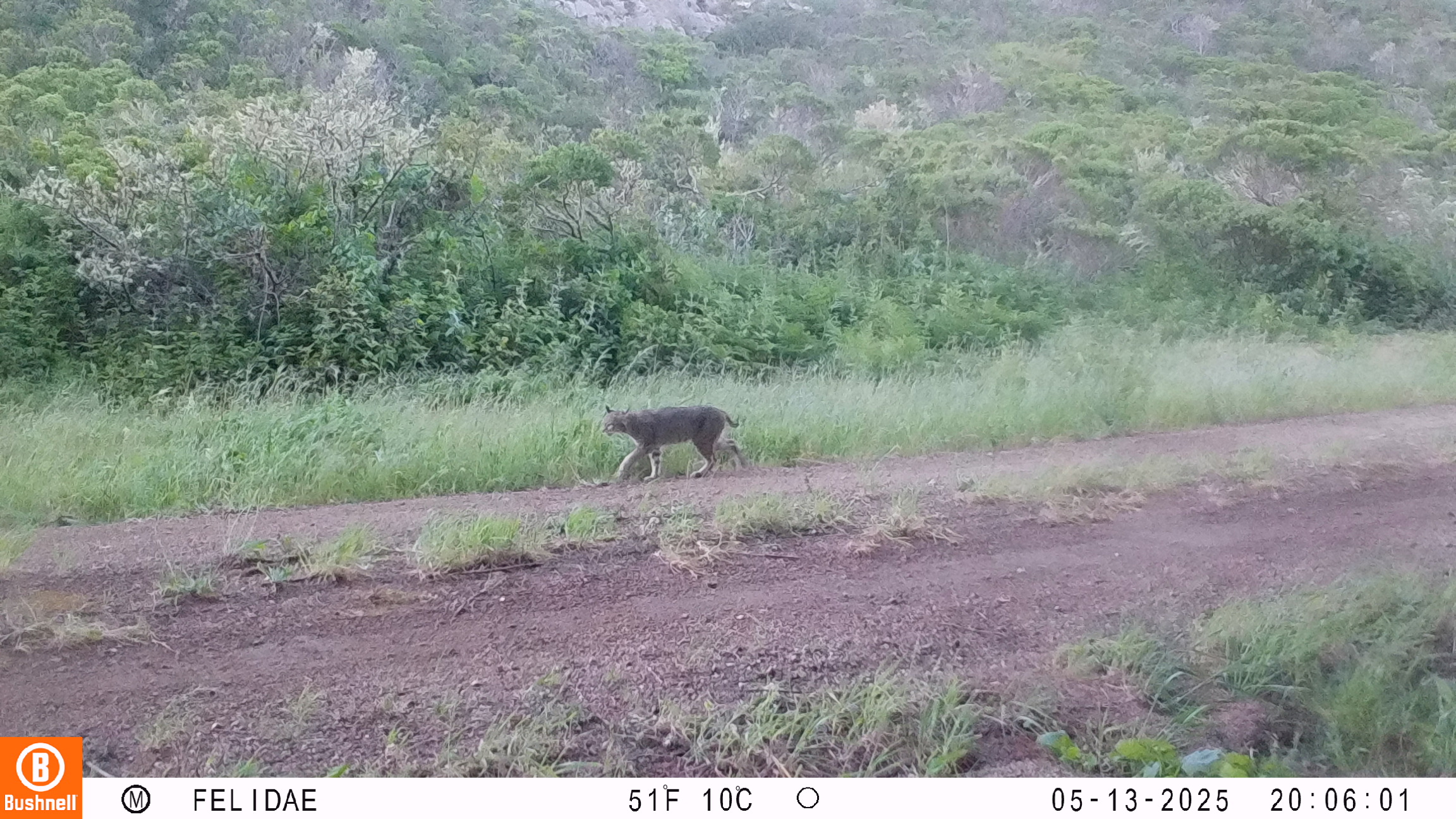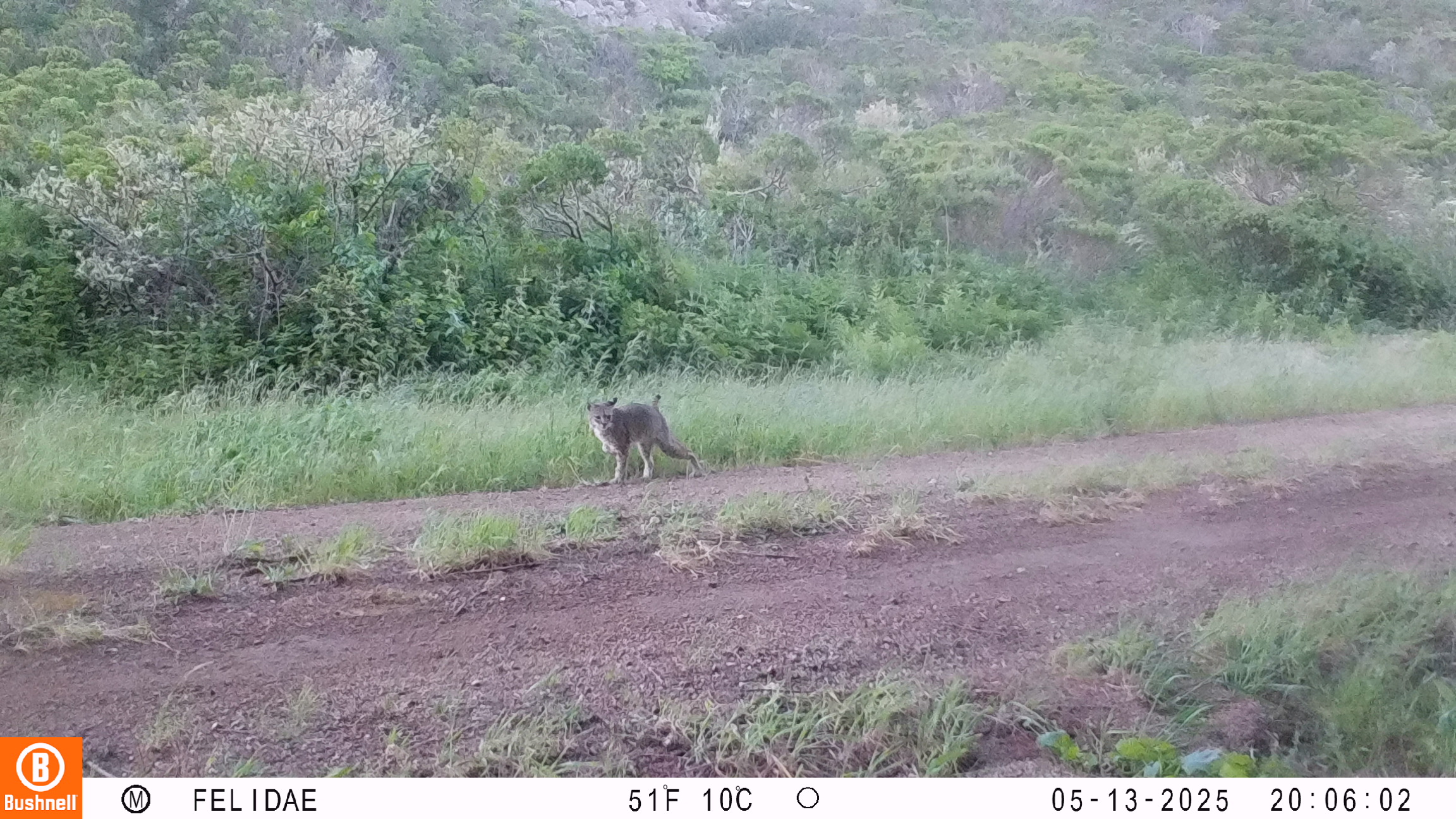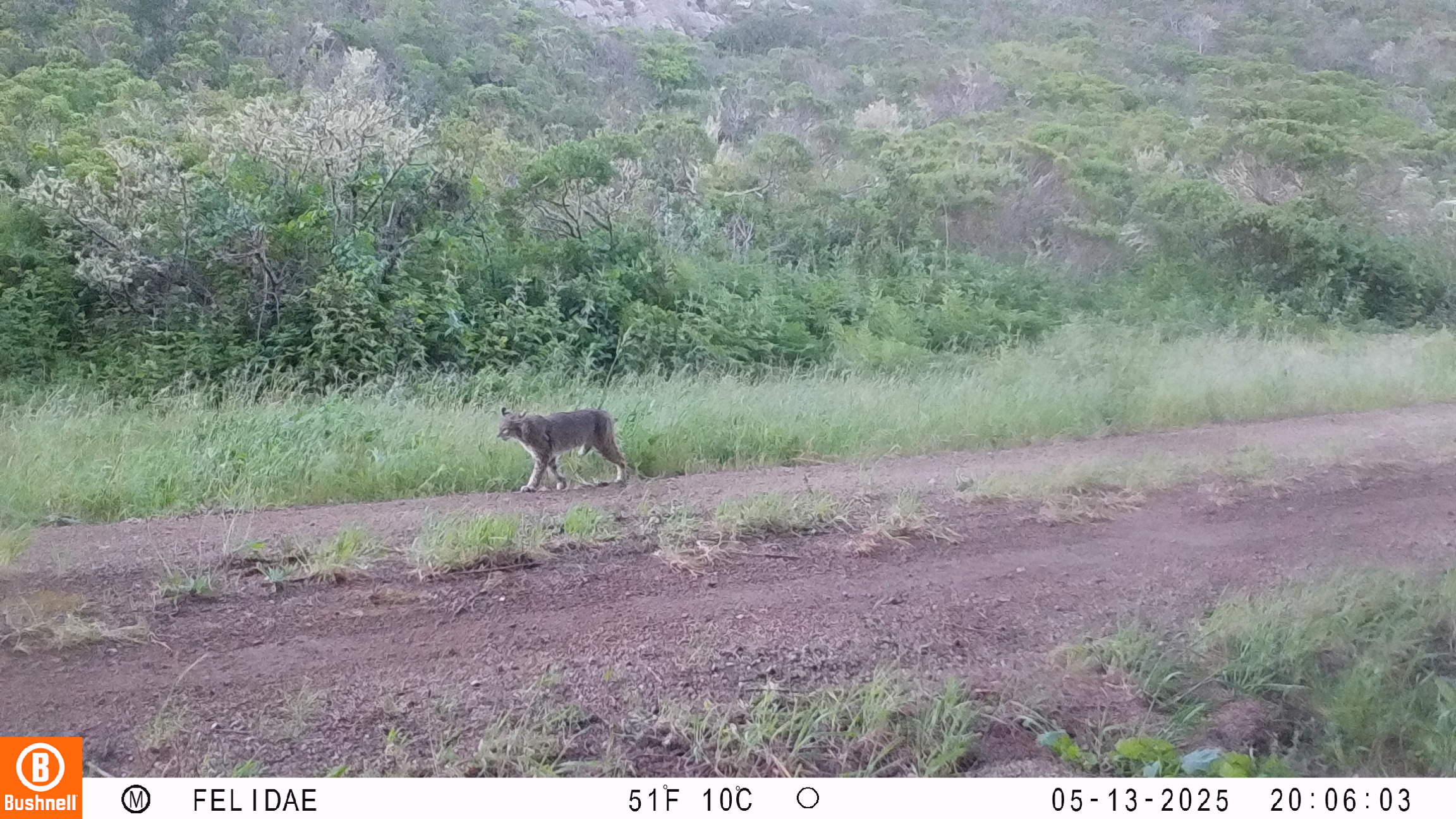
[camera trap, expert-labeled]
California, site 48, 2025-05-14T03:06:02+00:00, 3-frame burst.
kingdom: Animalia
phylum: Chordata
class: Mammalia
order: Carnivora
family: Felidae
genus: Lynx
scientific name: Lynx rufus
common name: bobcat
Bobcat (Lynx rufus).